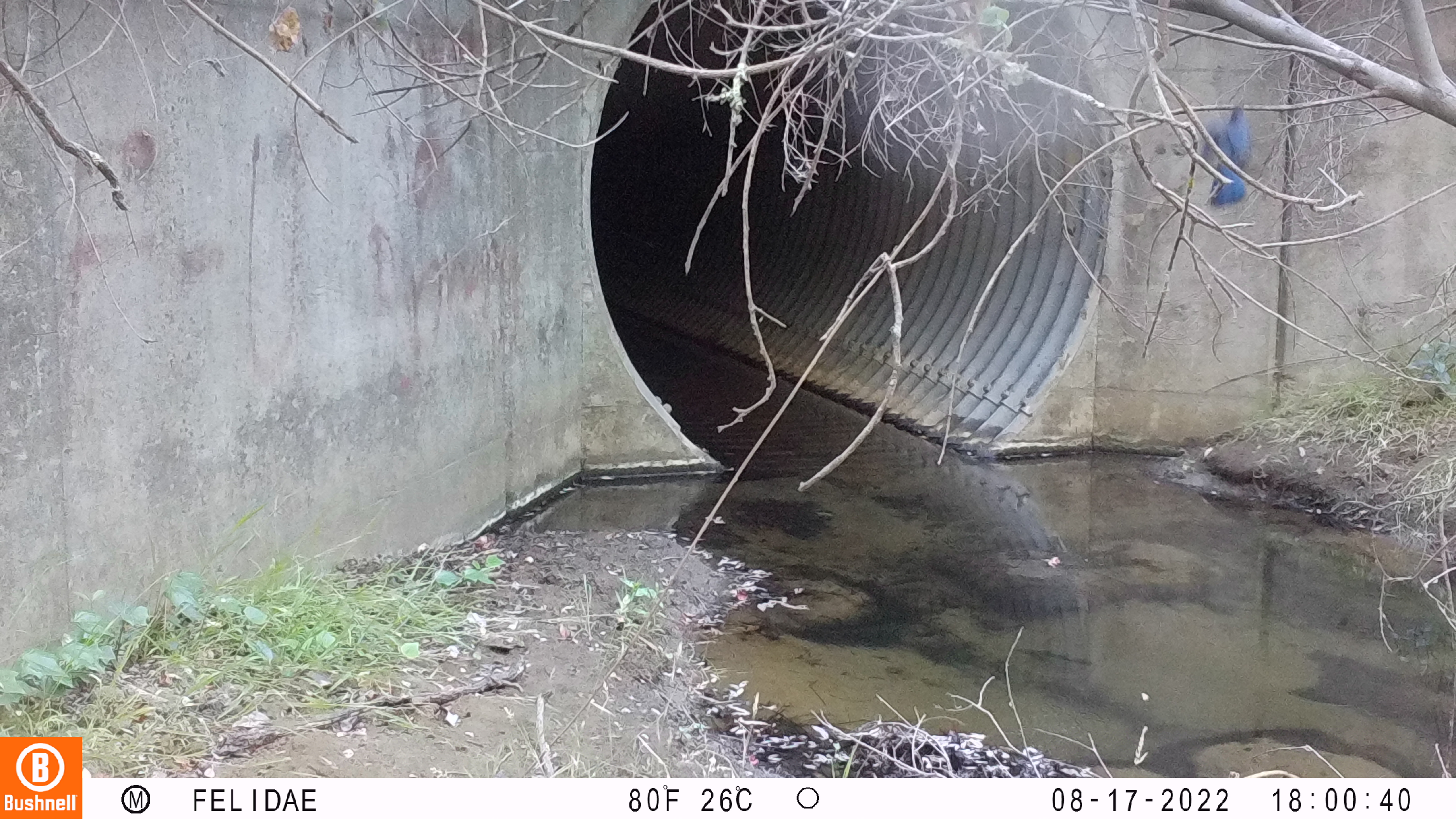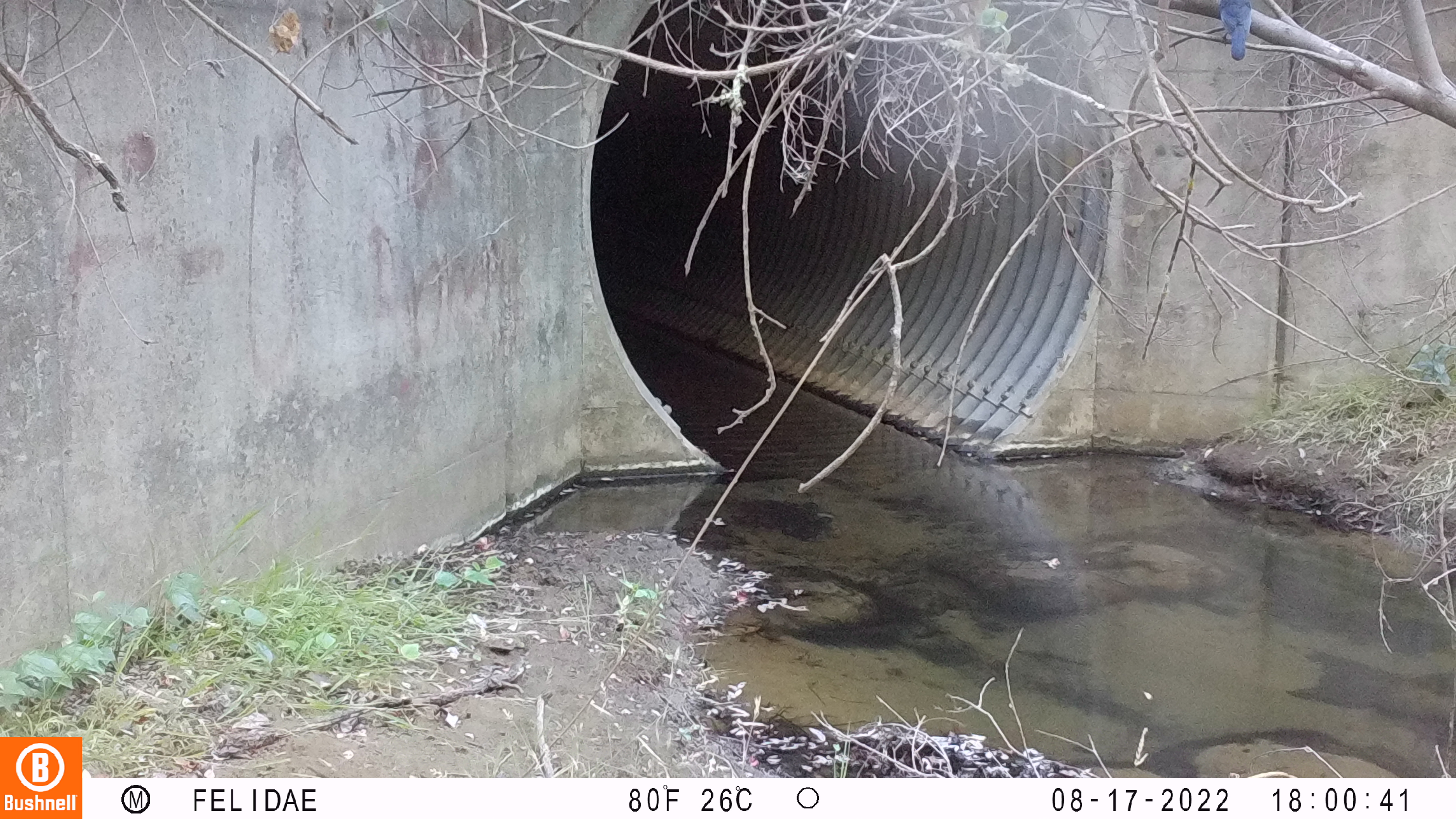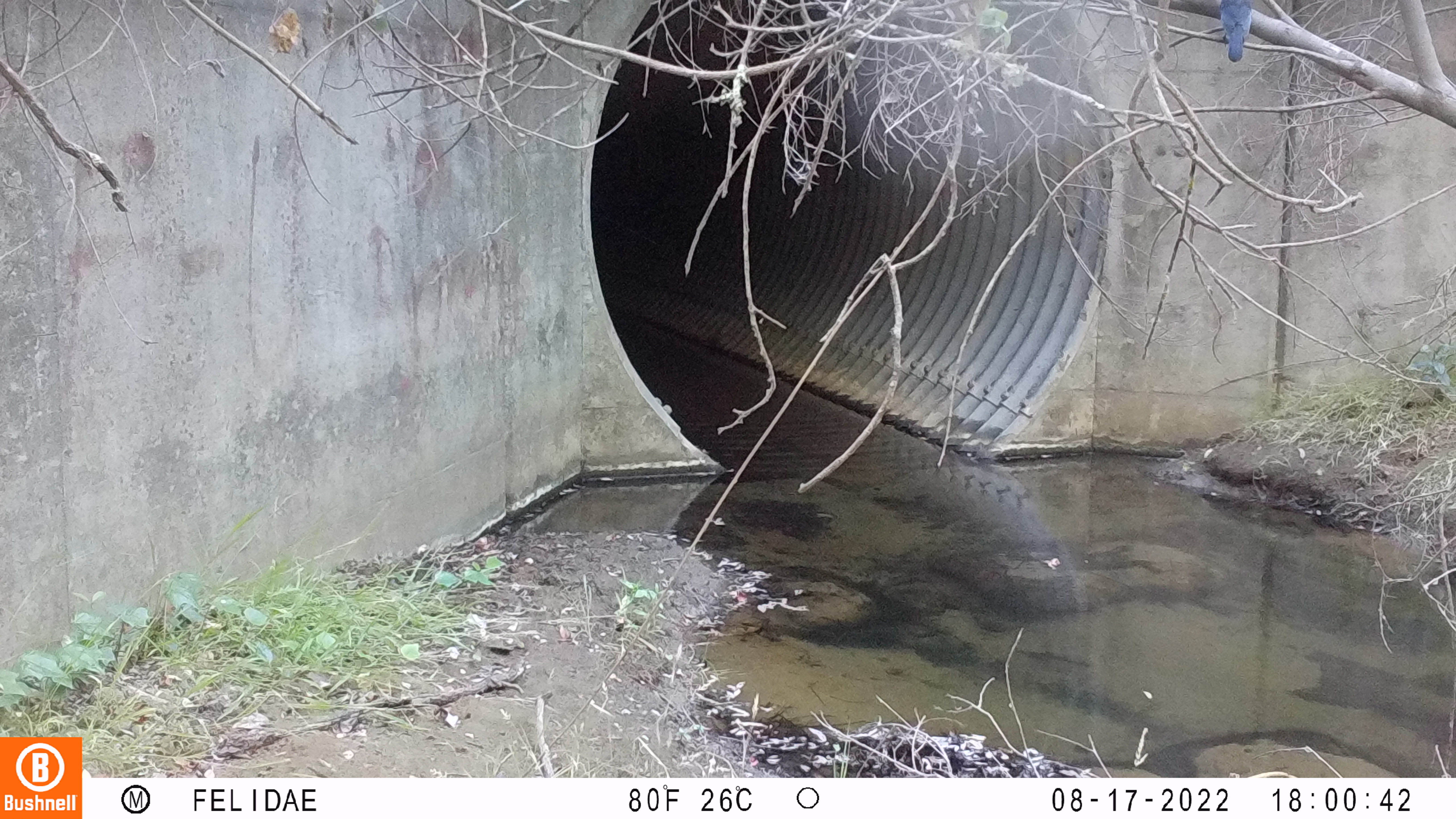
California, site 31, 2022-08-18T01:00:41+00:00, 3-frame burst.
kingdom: Animalia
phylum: Chordata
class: Aves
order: Passeriformes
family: Corvidae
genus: Cyanocitta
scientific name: Cyanocitta stelleri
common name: steller's jay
Steller's jay (Cyanocitta stelleri).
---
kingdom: Animalia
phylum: Chordata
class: Aves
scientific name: Aves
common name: bird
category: unknown bird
Unknown bird (bird) (Aves).